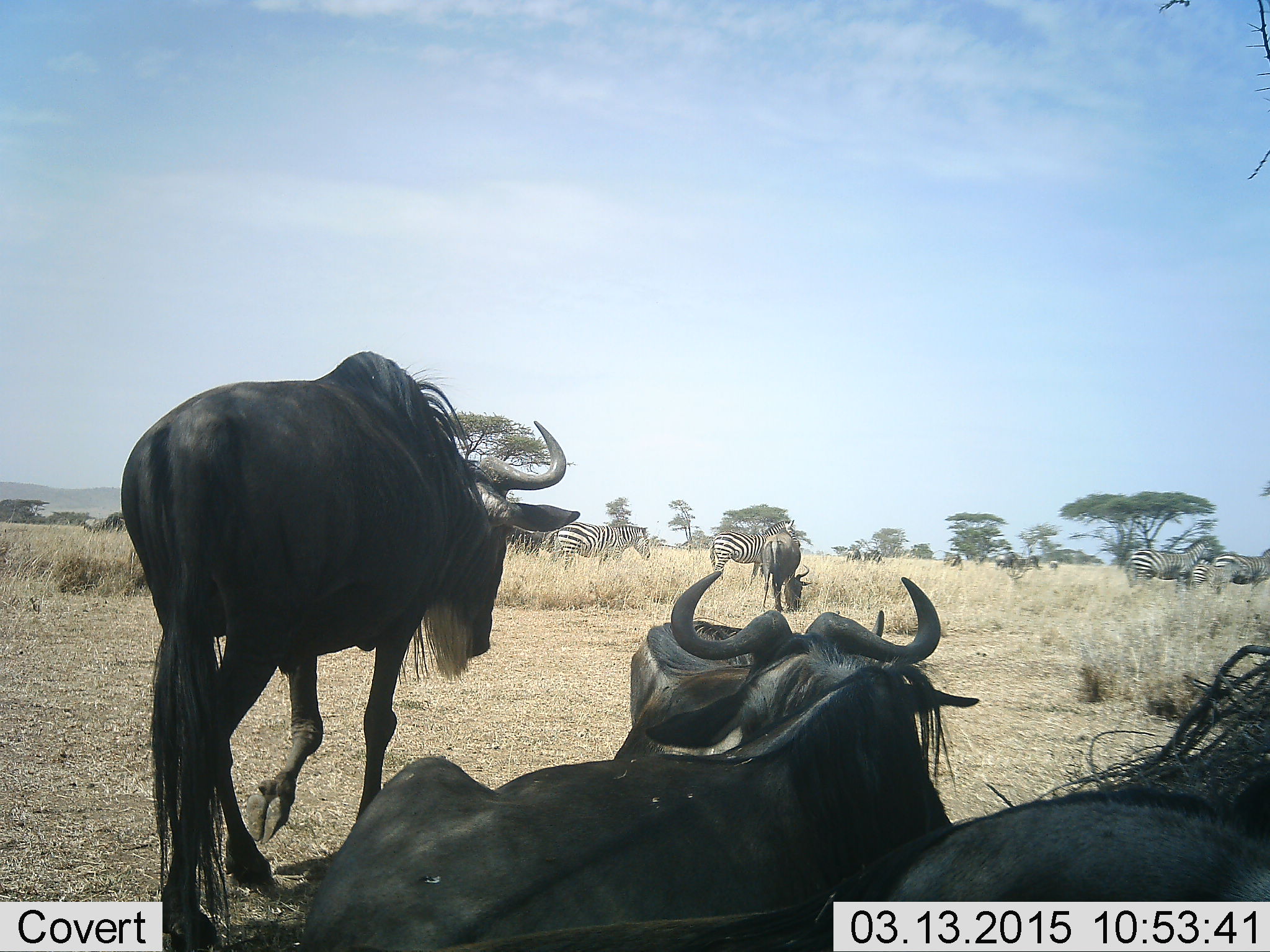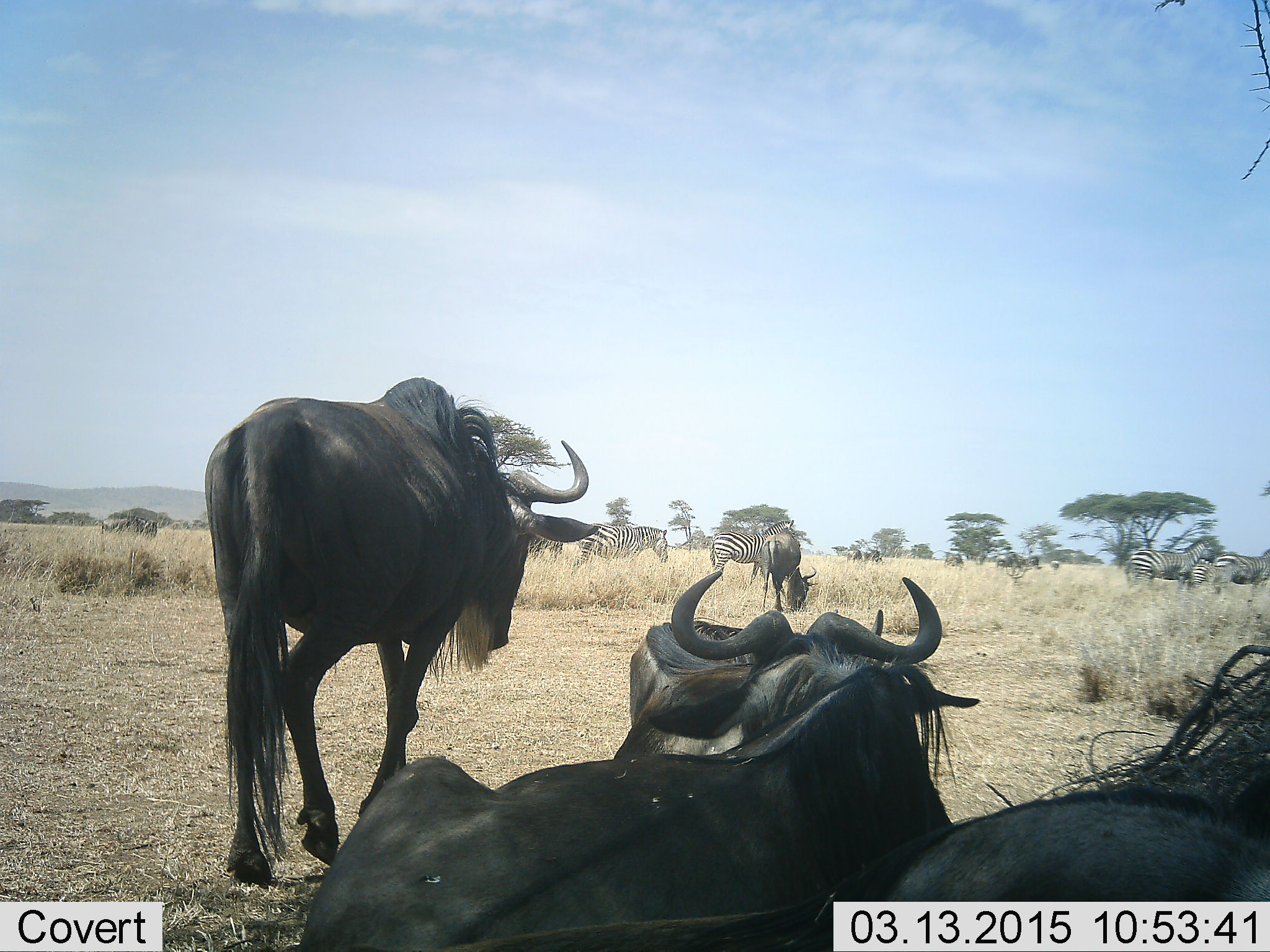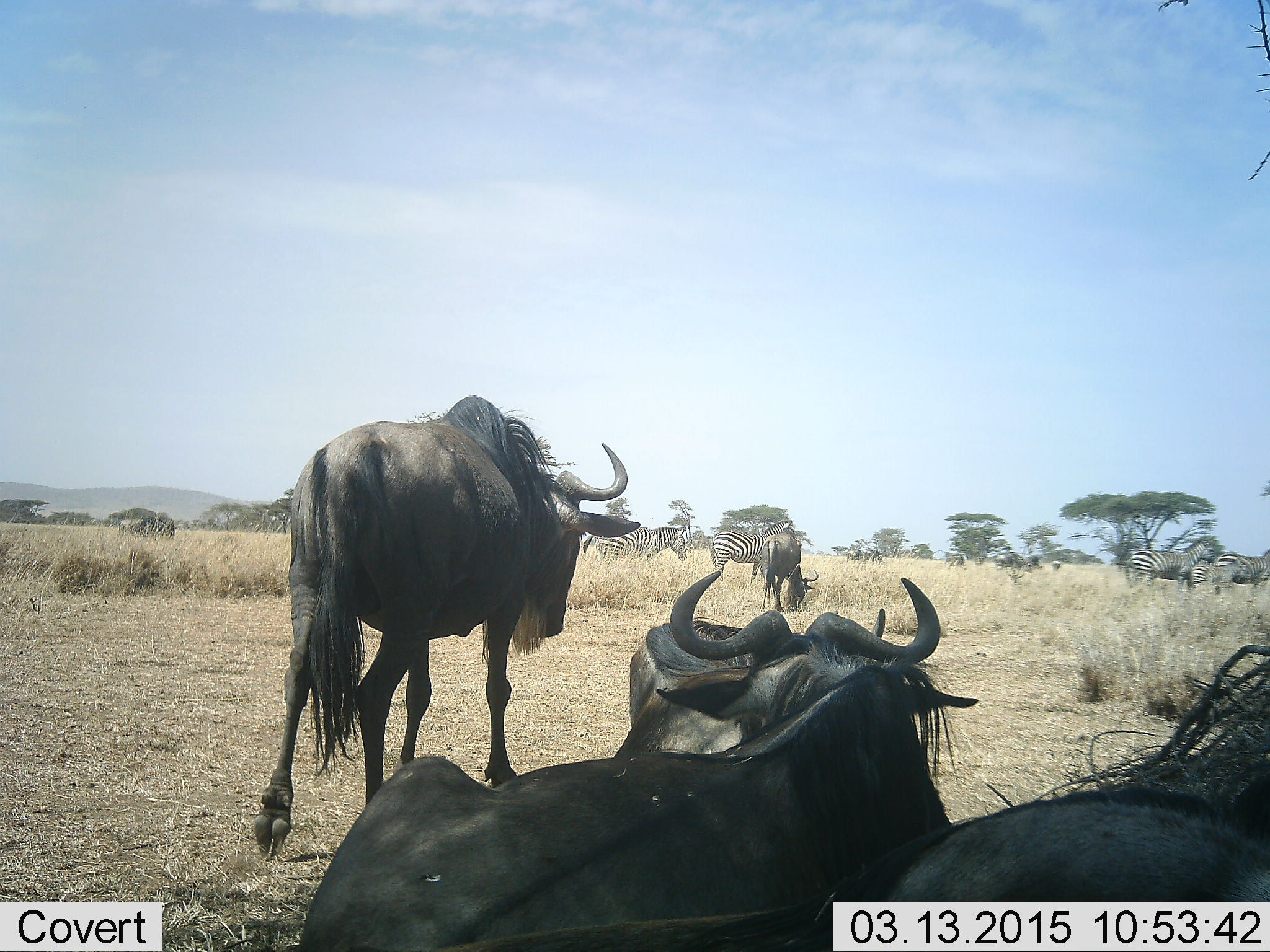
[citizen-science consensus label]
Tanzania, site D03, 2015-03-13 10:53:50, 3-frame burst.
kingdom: Animalia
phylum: Chordata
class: Mammalia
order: Artiodactyla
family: Bovidae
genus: Connochaetes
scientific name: Connochaetes taurinus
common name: blue wildebeest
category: wildebeest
Wildebeest (blue wildebeest) (Connochaetes taurinus), count 6. Behavior (volunteer vote fractions): standing 73%, resting 91%, moving 91%, interacting 0%. Young present (vote fraction): 0%. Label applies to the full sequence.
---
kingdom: Animalia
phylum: Chordata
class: Mammalia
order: Perissodactyla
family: Equidae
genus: Equus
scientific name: Equus quagga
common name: plains zebra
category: zebra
Zebra (plains zebra) (Equus quagga), count 6. Behavior (volunteer vote fractions): standing 60%, resting 0%, moving 100%, interacting 0%. Young present (vote fraction): 0%. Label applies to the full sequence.